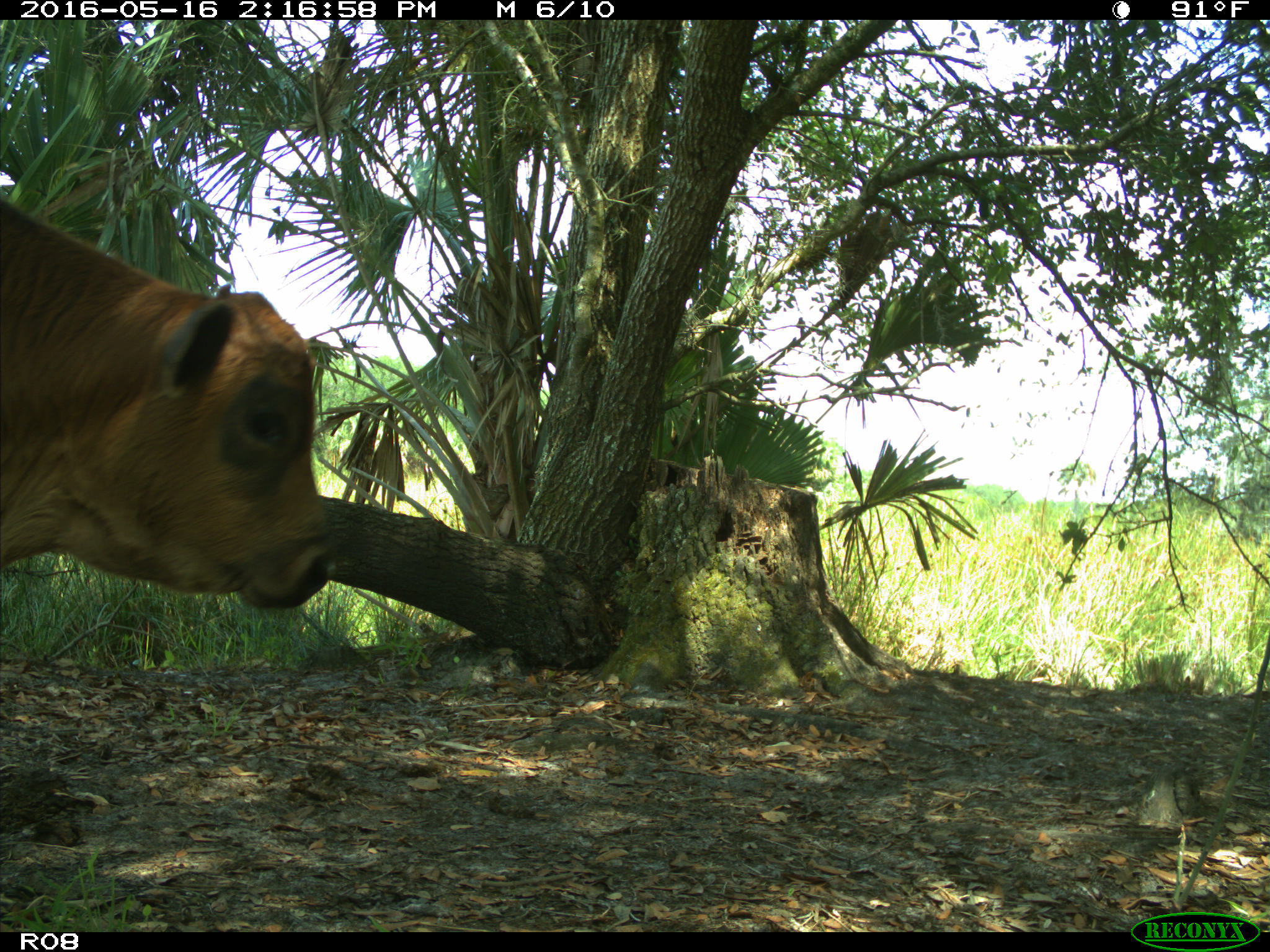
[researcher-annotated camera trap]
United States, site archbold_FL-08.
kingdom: Animalia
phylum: Chordata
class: Mammalia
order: Artiodactyla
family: Bovidae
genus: Bos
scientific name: Bos taurus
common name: domestic cow